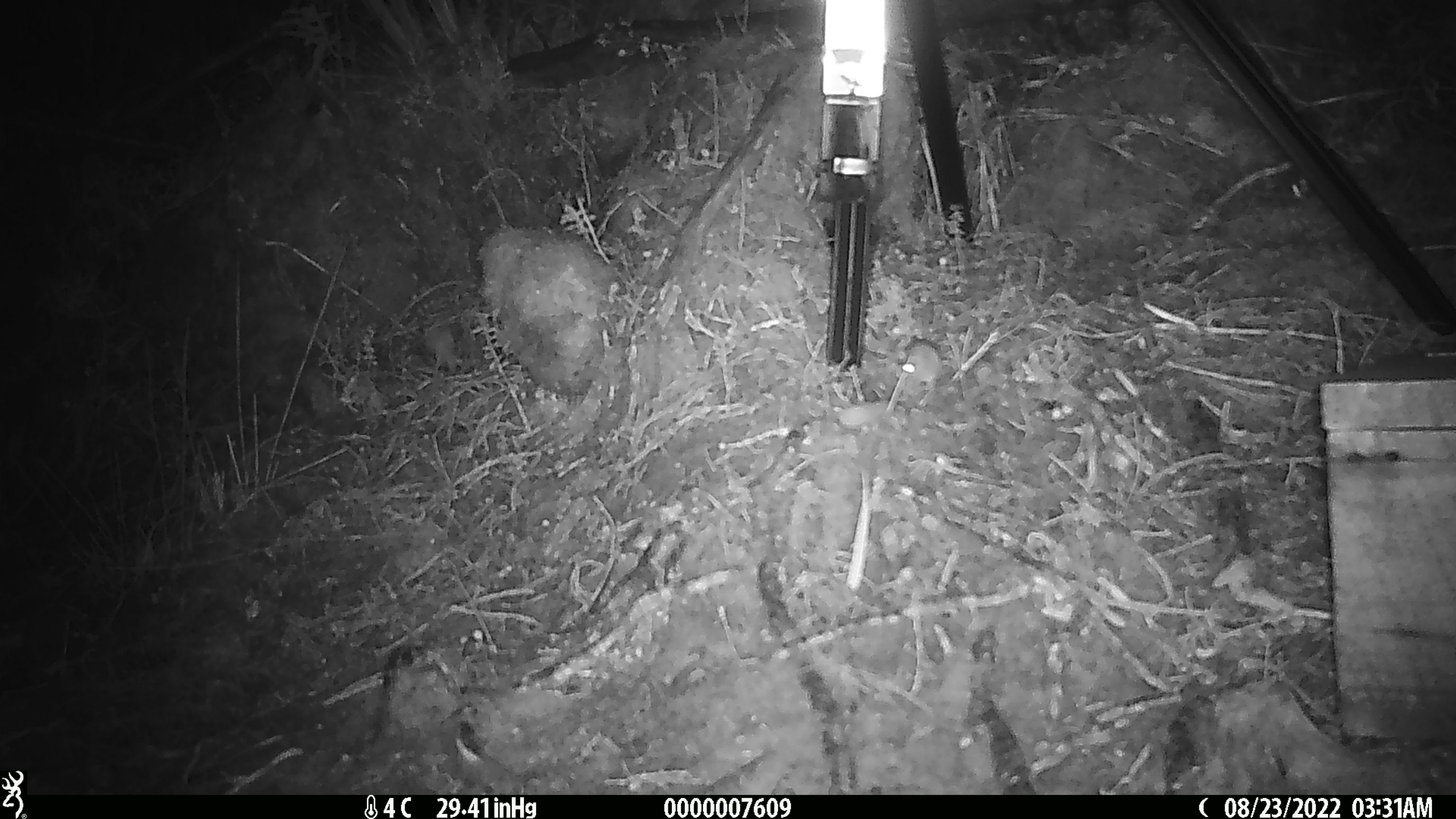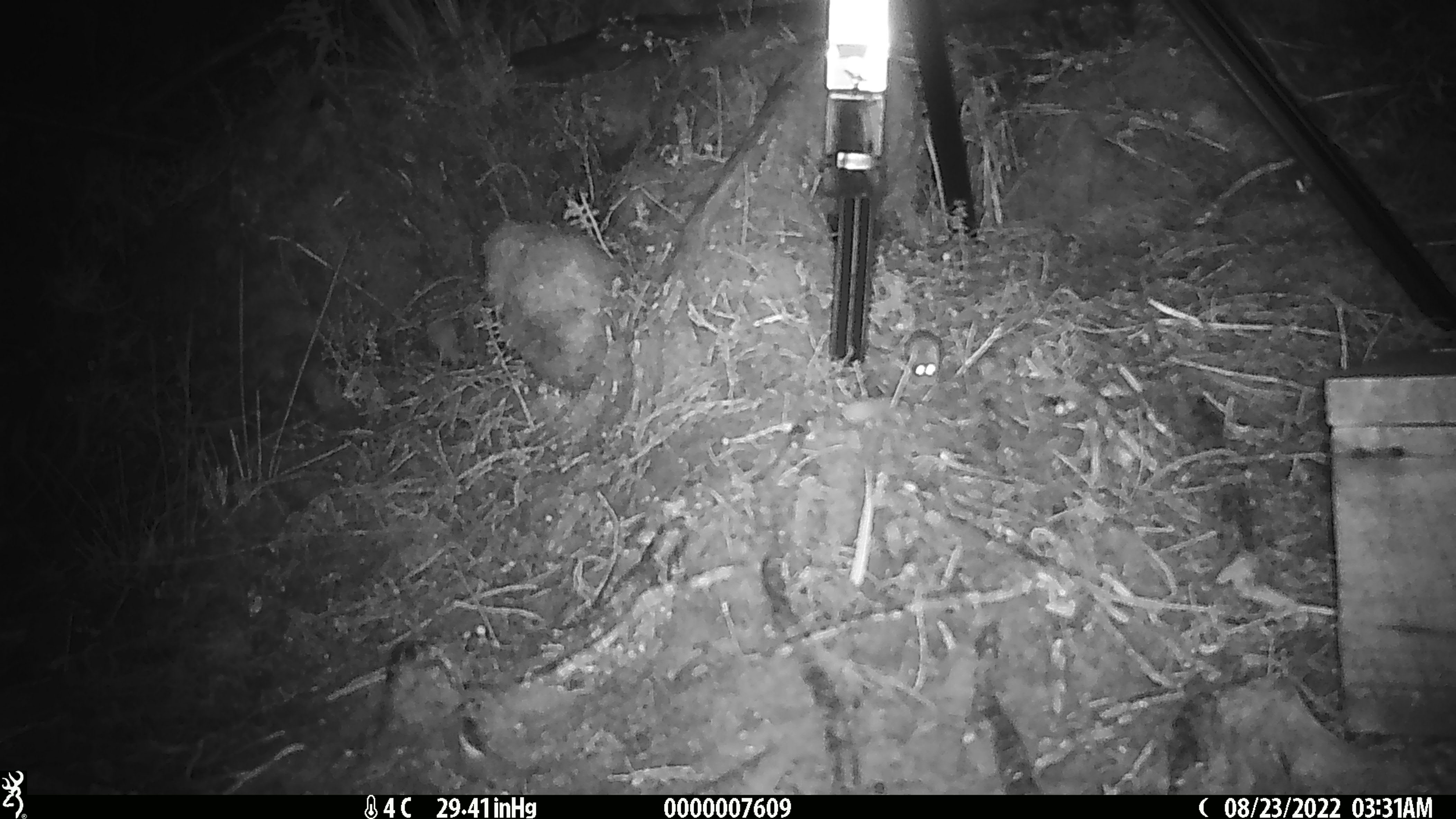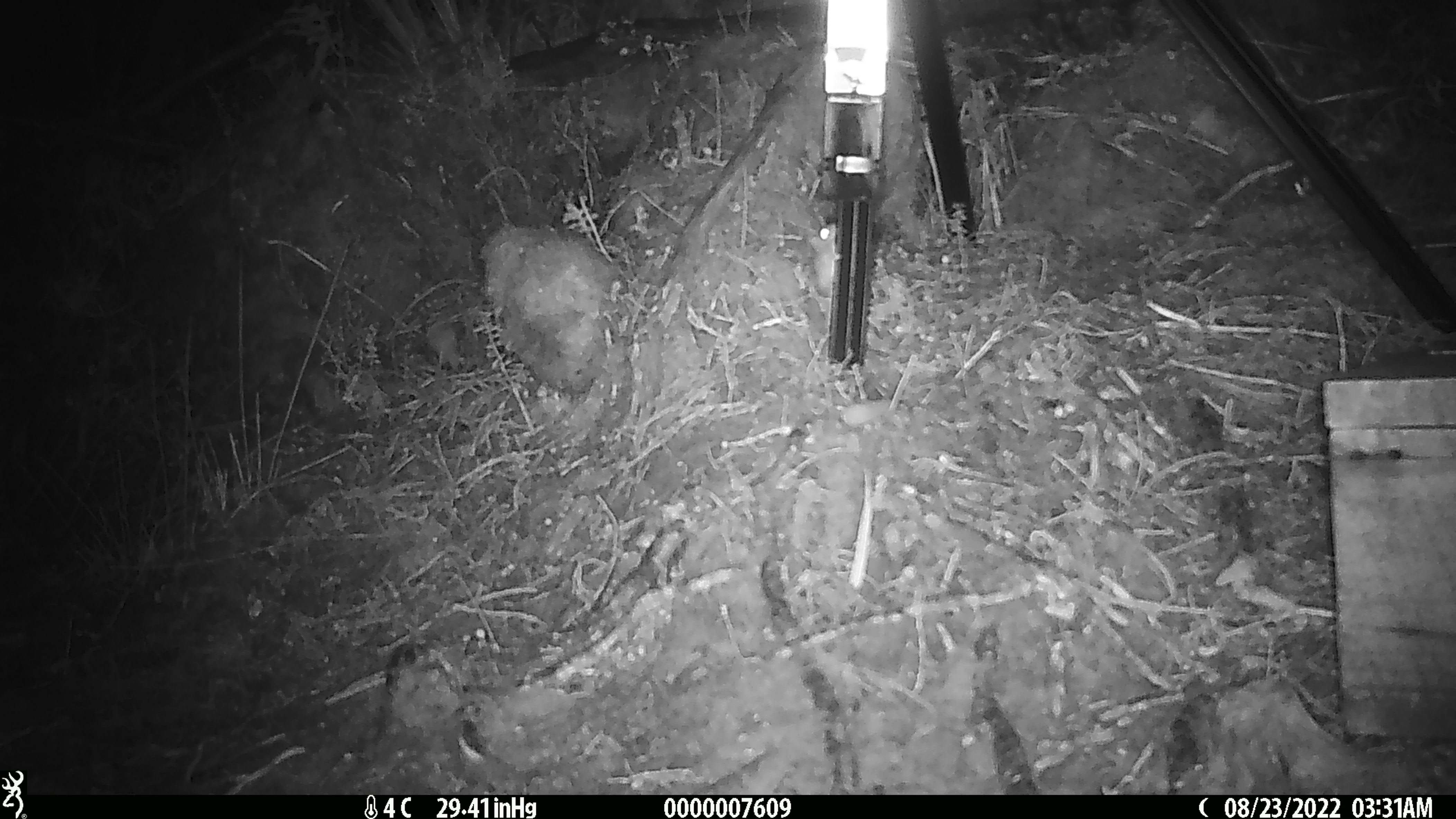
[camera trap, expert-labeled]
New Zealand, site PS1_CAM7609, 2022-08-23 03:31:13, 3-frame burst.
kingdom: Animalia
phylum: Chordata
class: Mammalia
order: Rodentia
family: Muridae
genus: Mus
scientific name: Mus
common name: mouse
Mouse (Mus).